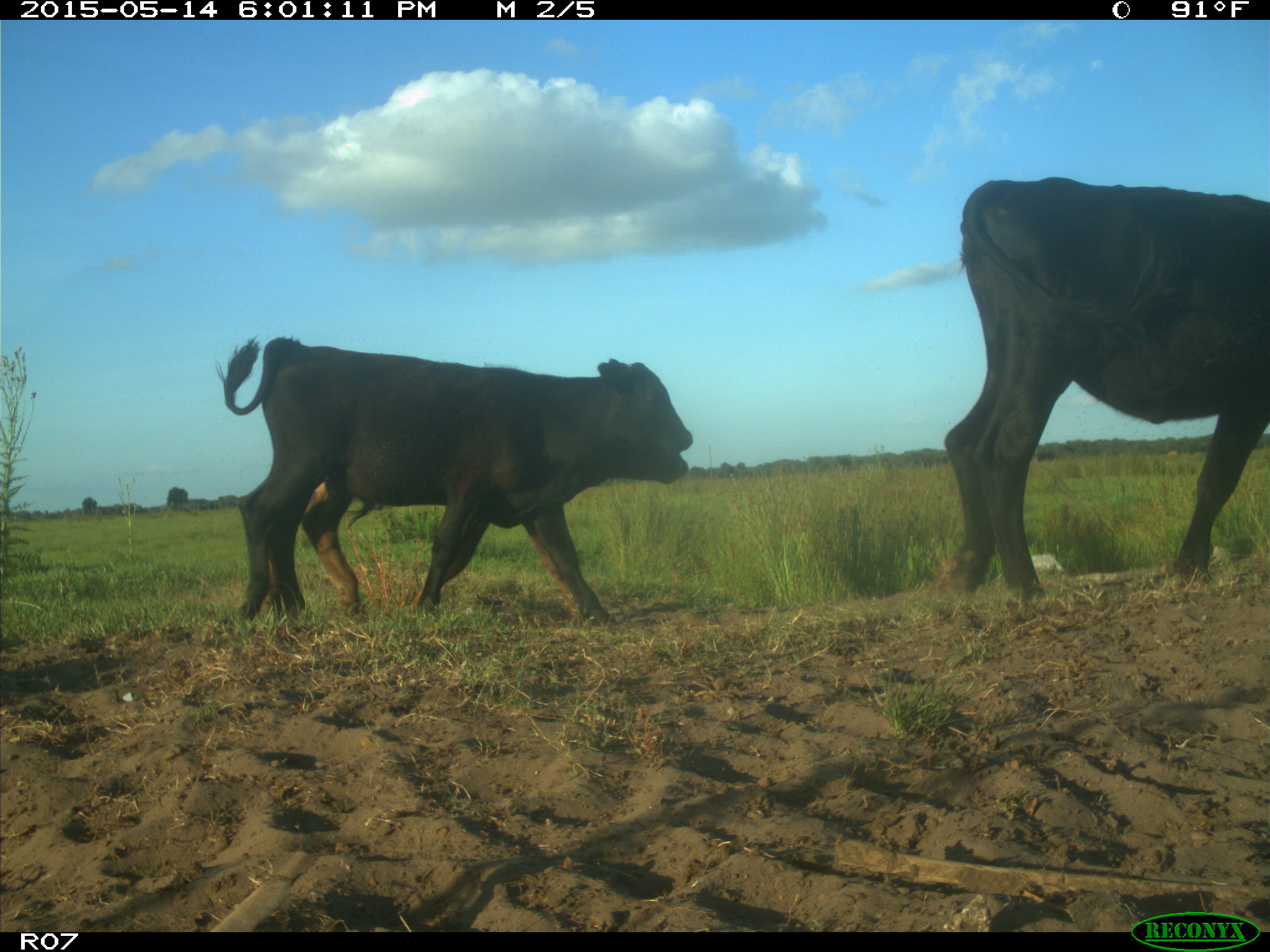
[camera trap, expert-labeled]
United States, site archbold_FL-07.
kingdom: Animalia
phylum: Chordata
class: Mammalia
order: Artiodactyla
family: Bovidae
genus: Bos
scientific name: Bos taurus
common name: domestic cow